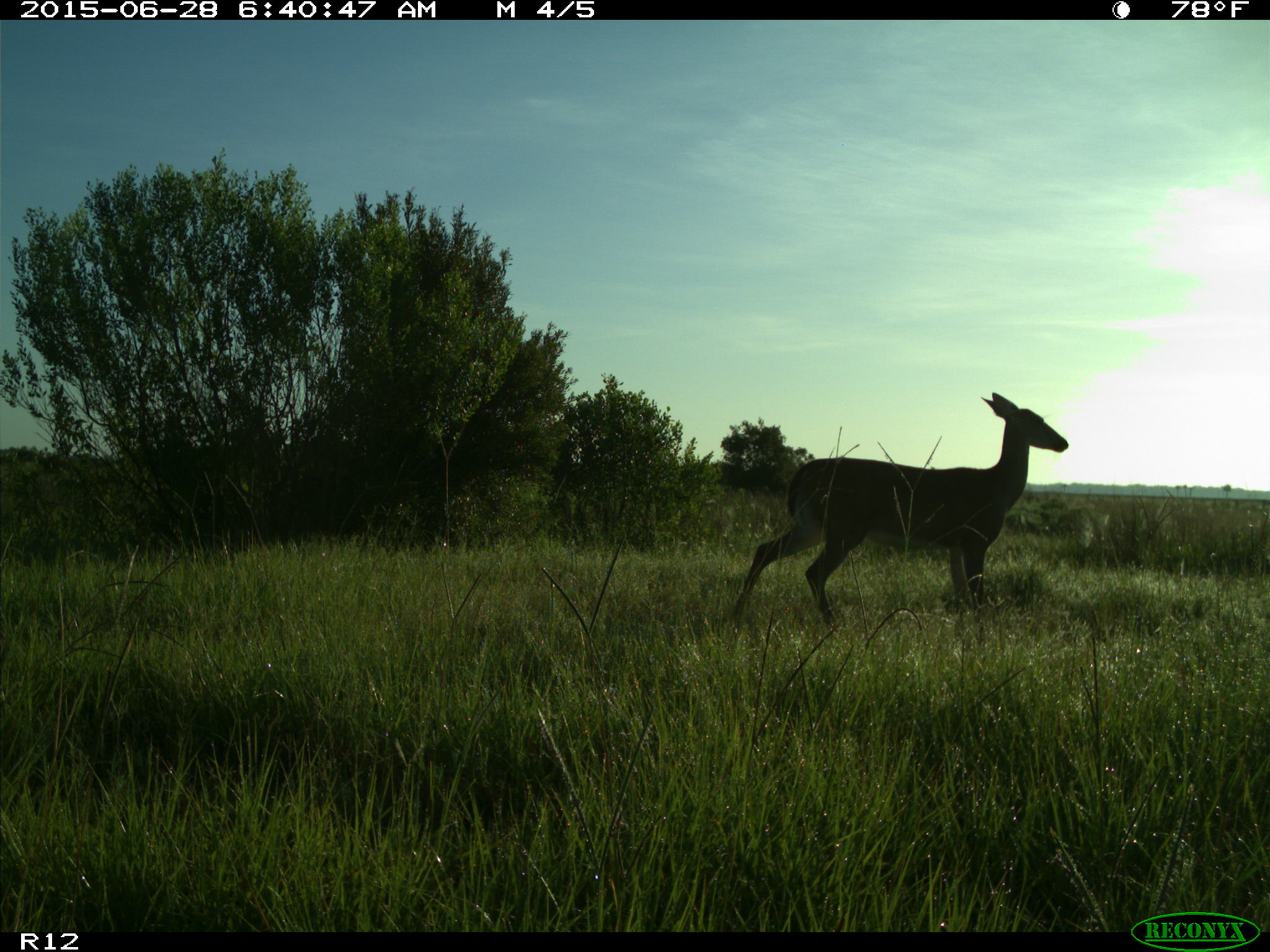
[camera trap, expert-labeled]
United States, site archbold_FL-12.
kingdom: Animalia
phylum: Chordata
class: Mammalia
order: Artiodactyla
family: Cervidae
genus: Odocoileus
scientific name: Odocoileus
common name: deer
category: unidentified deer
Unidentified deer (deer) (Odocoileus).